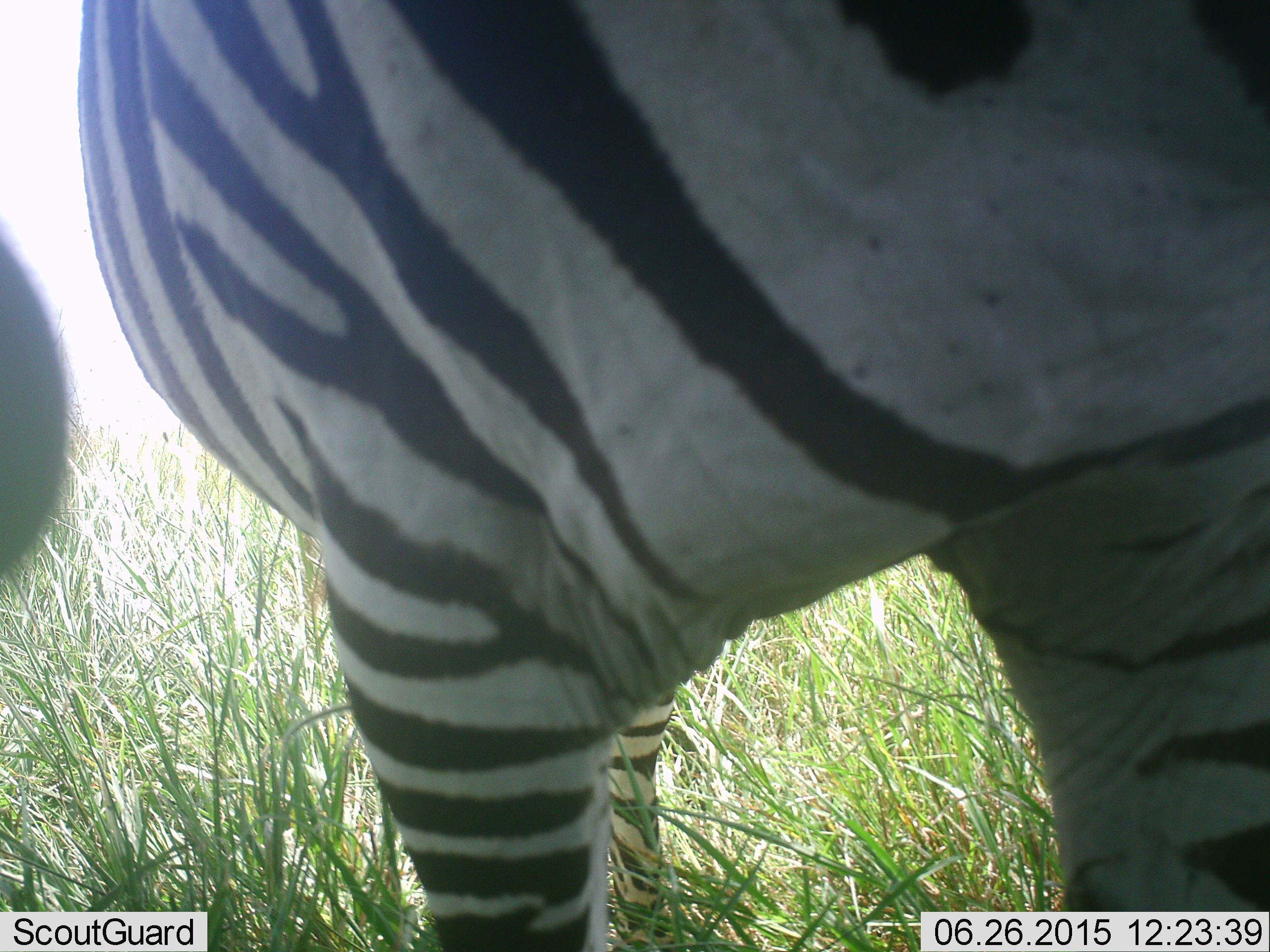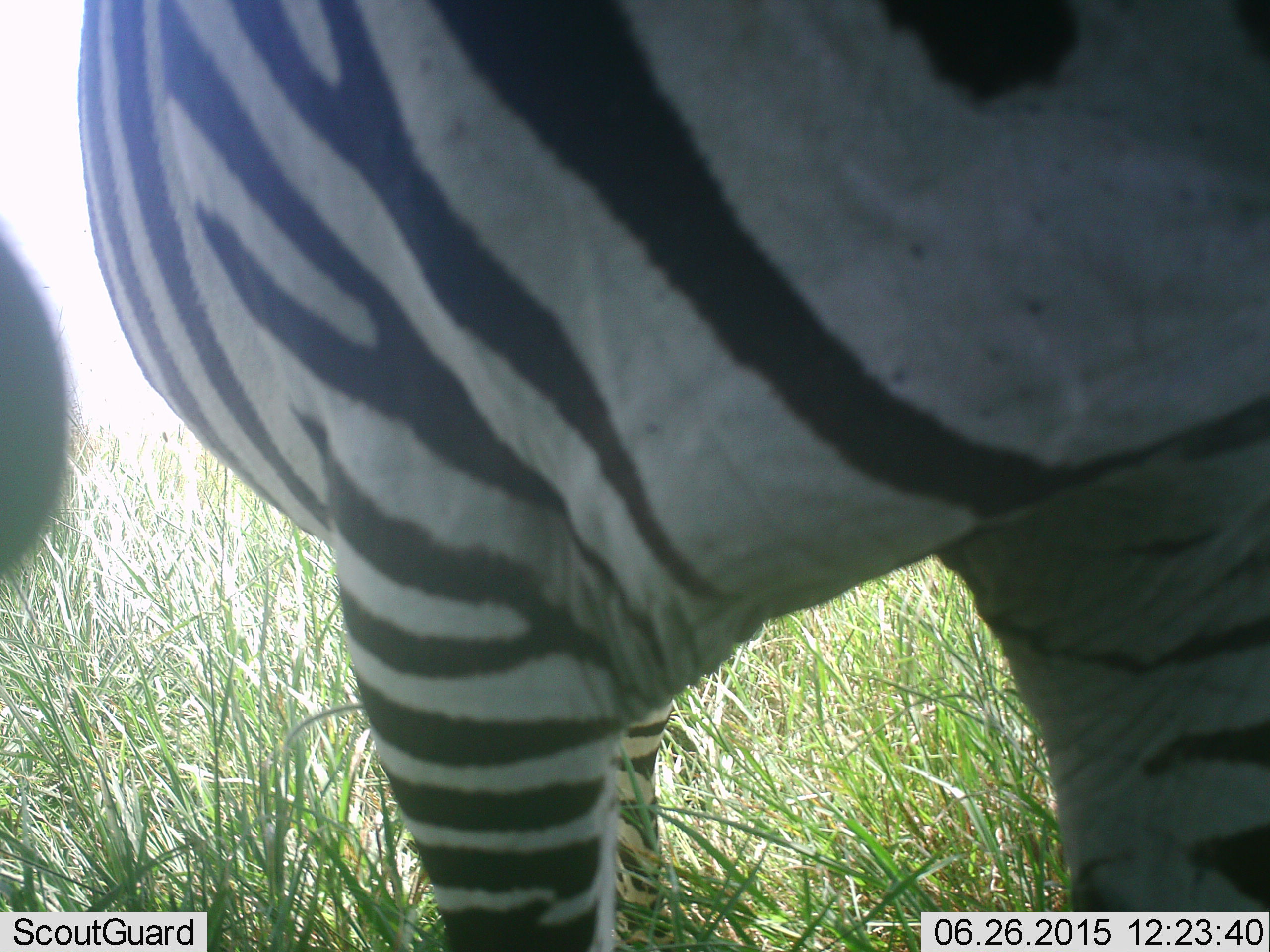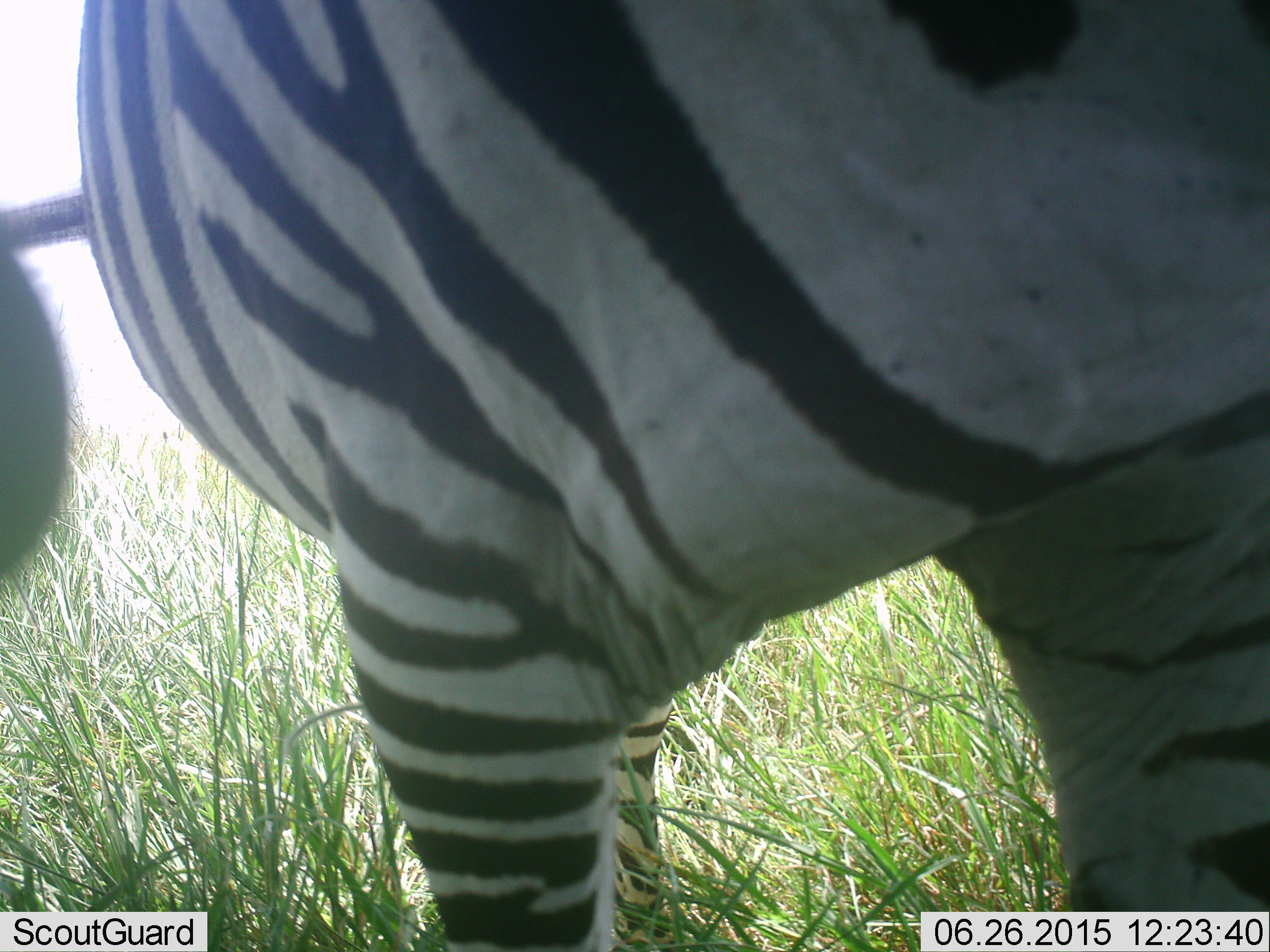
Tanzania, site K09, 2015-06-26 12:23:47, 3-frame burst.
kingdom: Animalia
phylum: Chordata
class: Mammalia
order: Perissodactyla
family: Equidae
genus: Equus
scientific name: Equus quagga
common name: plains zebra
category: zebra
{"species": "zebra (plains zebra) (Equus quagga)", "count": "1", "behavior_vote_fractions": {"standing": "100%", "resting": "0%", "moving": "0%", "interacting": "0%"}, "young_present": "0%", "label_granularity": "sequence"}